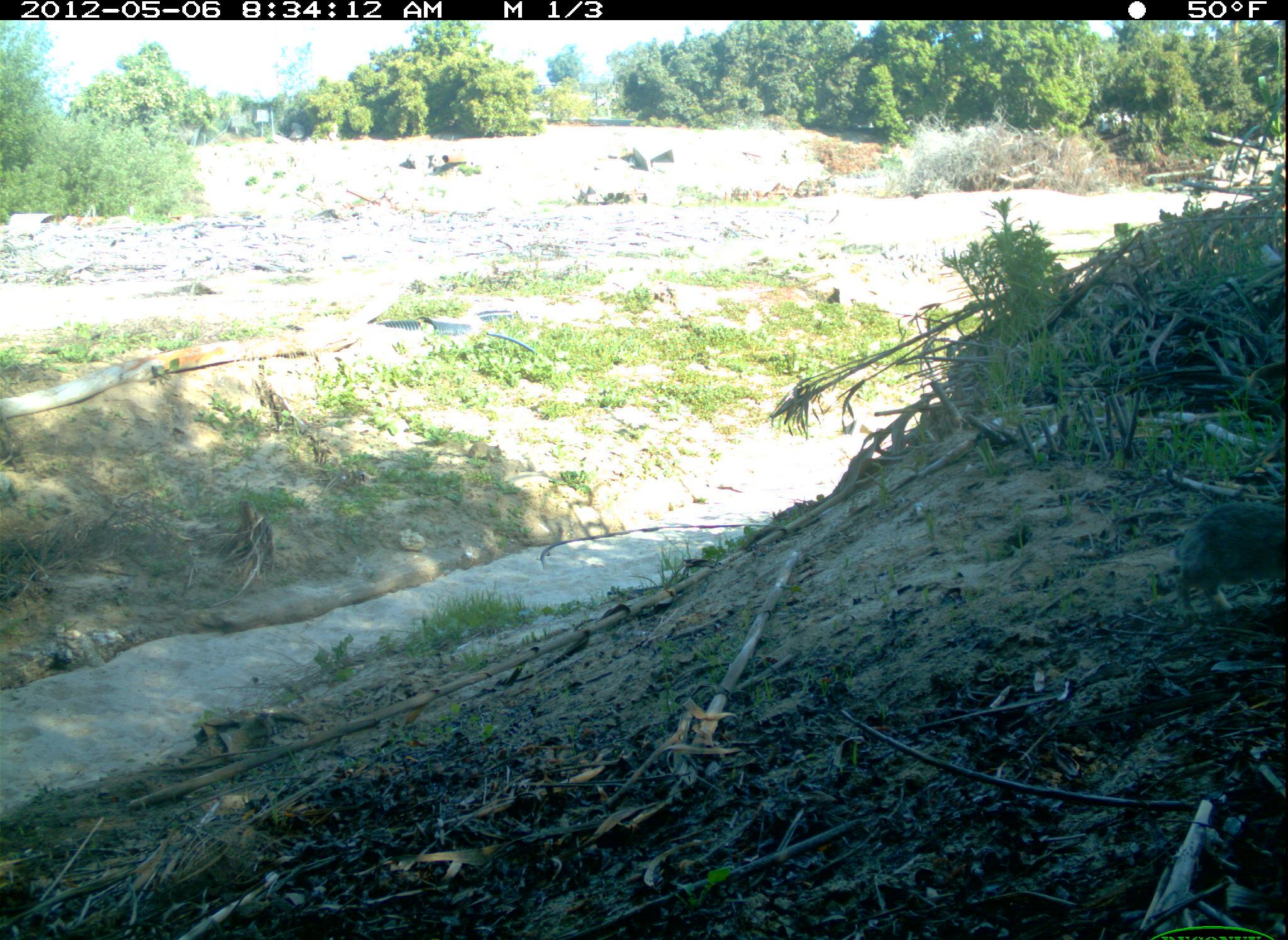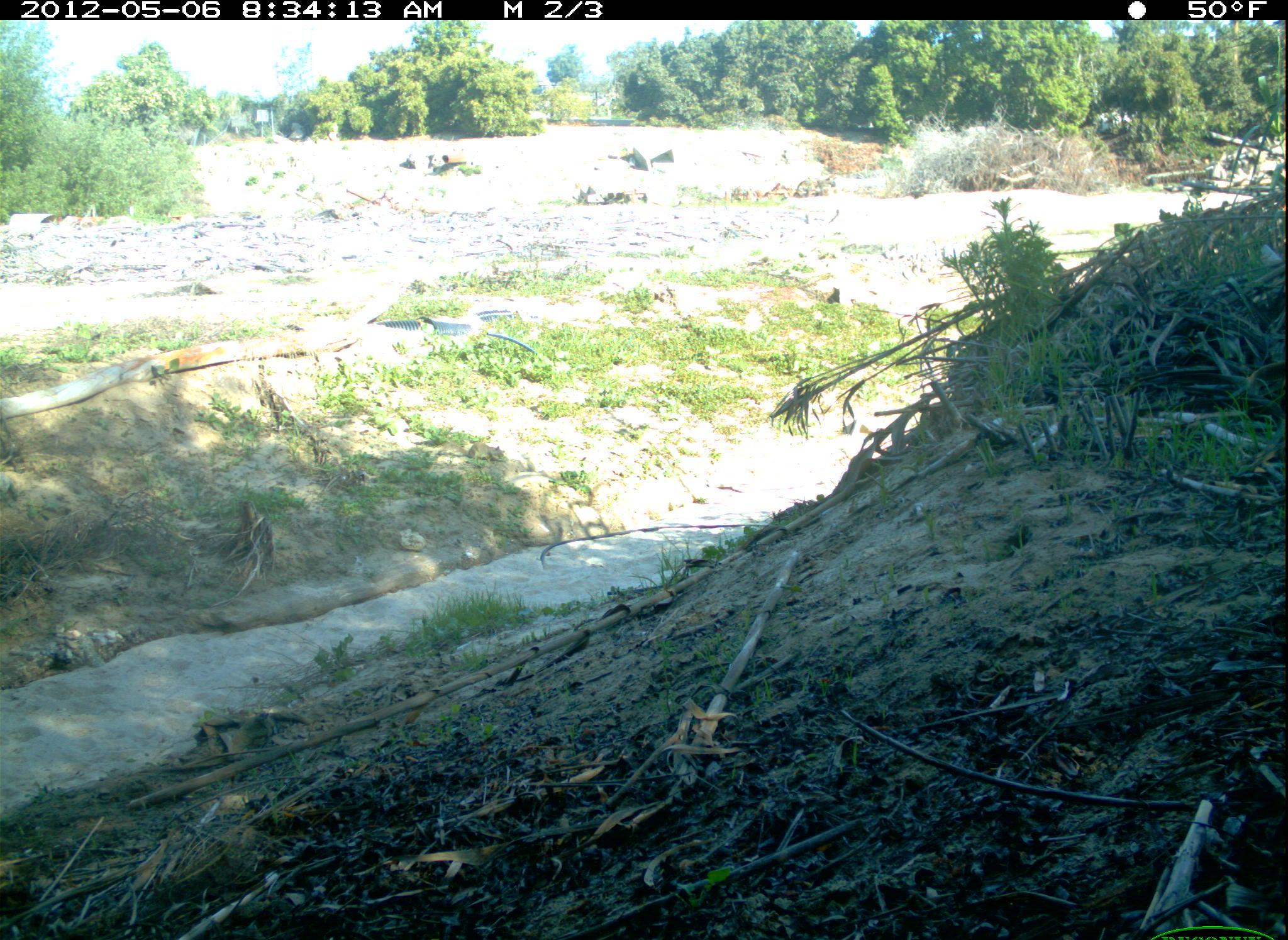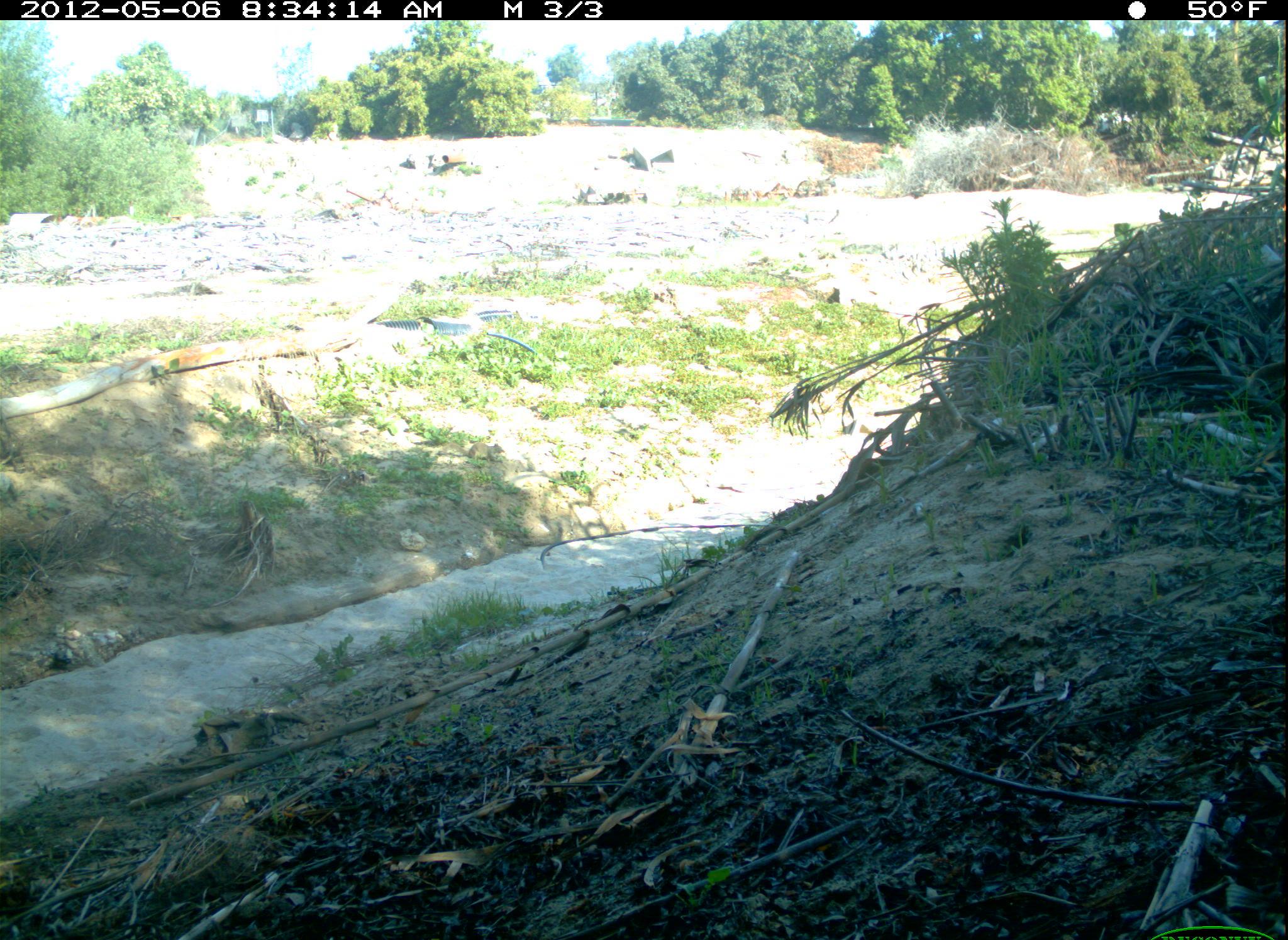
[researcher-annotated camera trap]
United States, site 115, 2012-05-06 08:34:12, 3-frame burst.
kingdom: Animalia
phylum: Chordata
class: Mammalia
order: Lagomorpha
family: Leporidae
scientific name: Leporidae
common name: rabbits and hares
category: rabbit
Rabbit (rabbits and hares) (Leporidae).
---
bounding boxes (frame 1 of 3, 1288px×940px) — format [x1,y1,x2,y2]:
rabbit: [1170,488,1286,619]